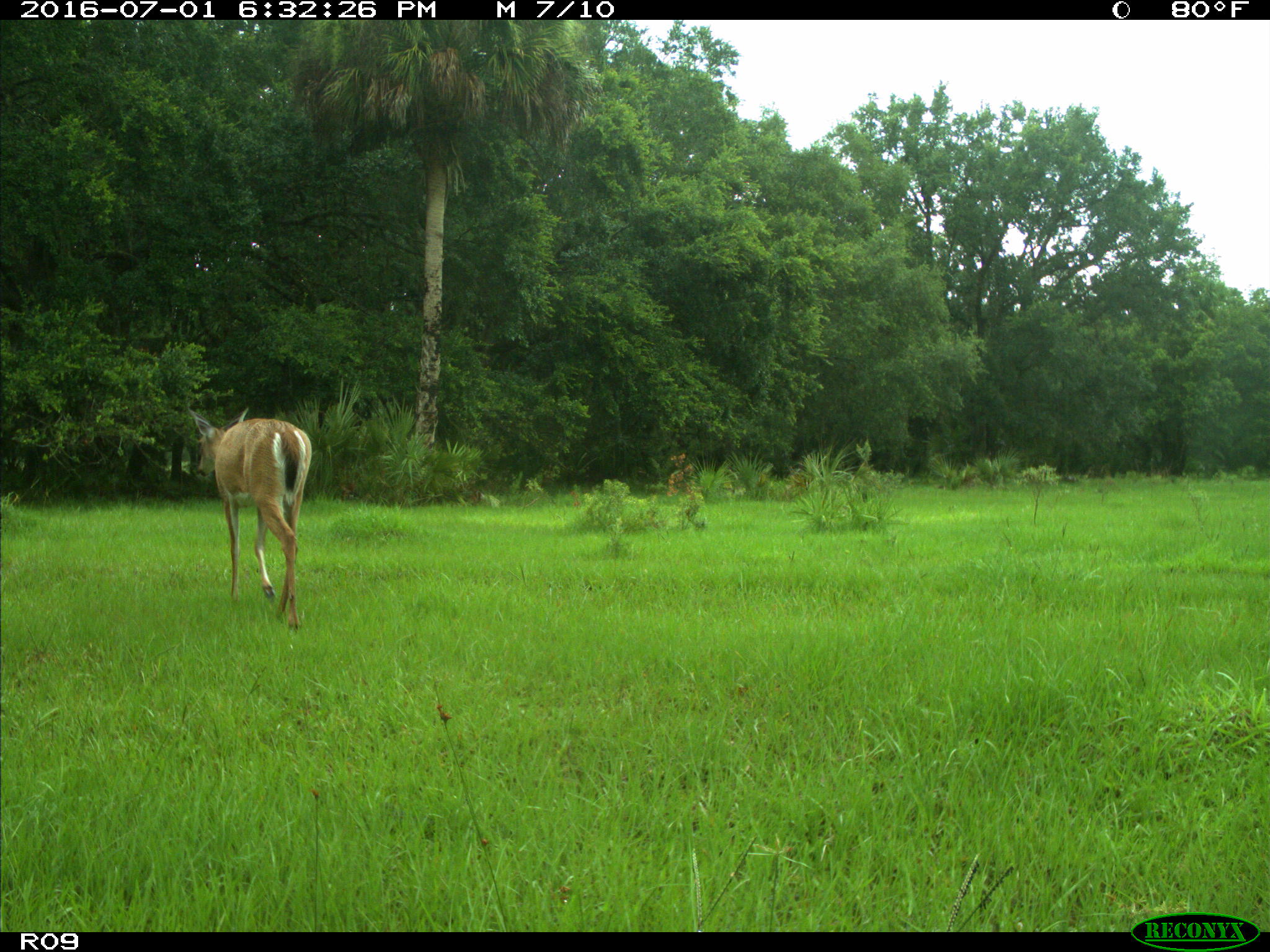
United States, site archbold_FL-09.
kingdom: Animalia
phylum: Chordata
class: Mammalia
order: Artiodactyla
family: Cervidae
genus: Odocoileus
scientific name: Odocoileus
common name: deer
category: unidentified deer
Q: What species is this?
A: Unidentified deer (deer) (Odocoileus).